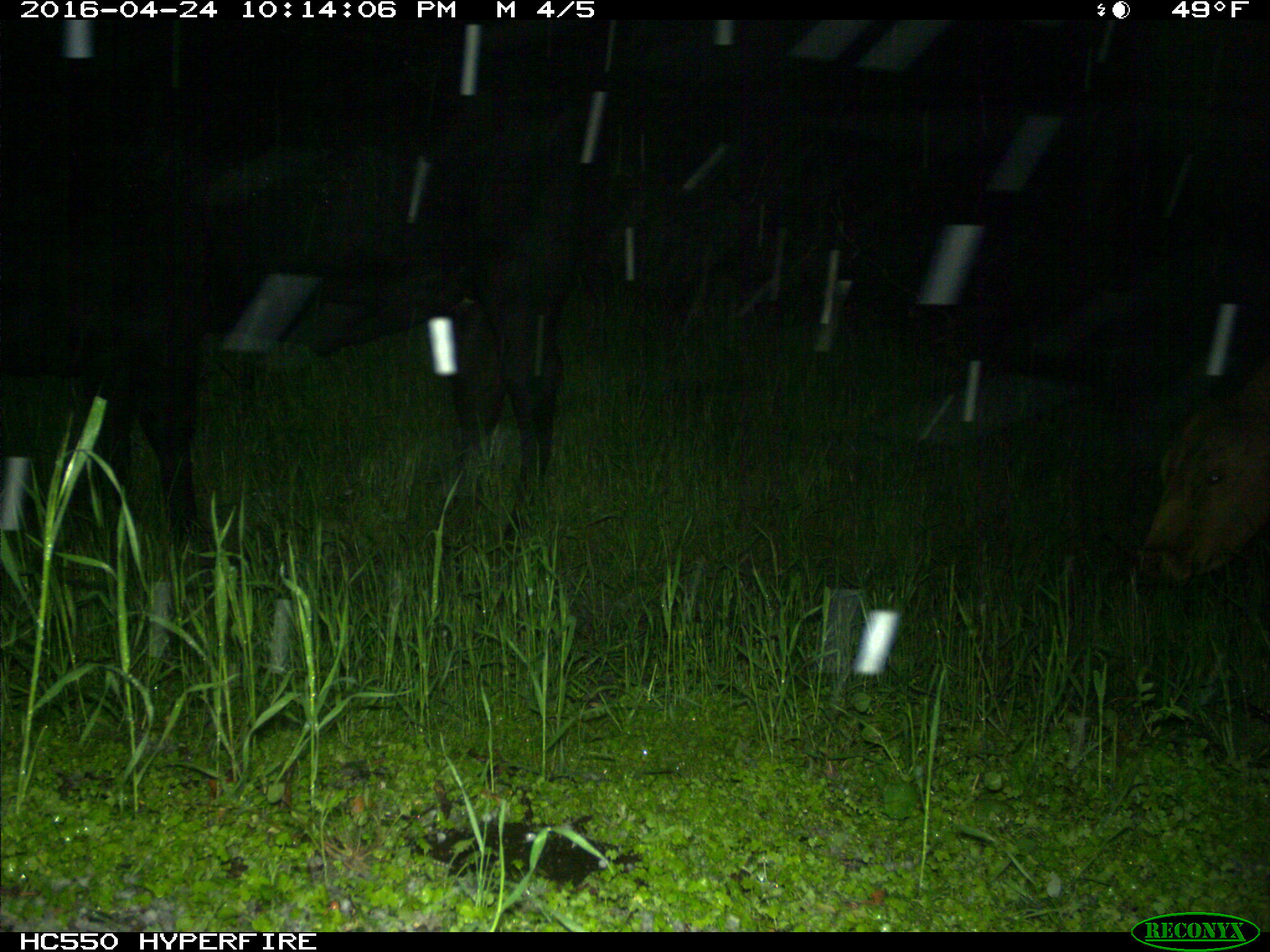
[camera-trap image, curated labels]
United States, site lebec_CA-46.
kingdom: Animalia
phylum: Chordata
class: Mammalia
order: Artiodactyla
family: Bovidae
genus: Bos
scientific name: Bos taurus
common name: domestic cow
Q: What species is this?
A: Bos taurus (domestic cow).